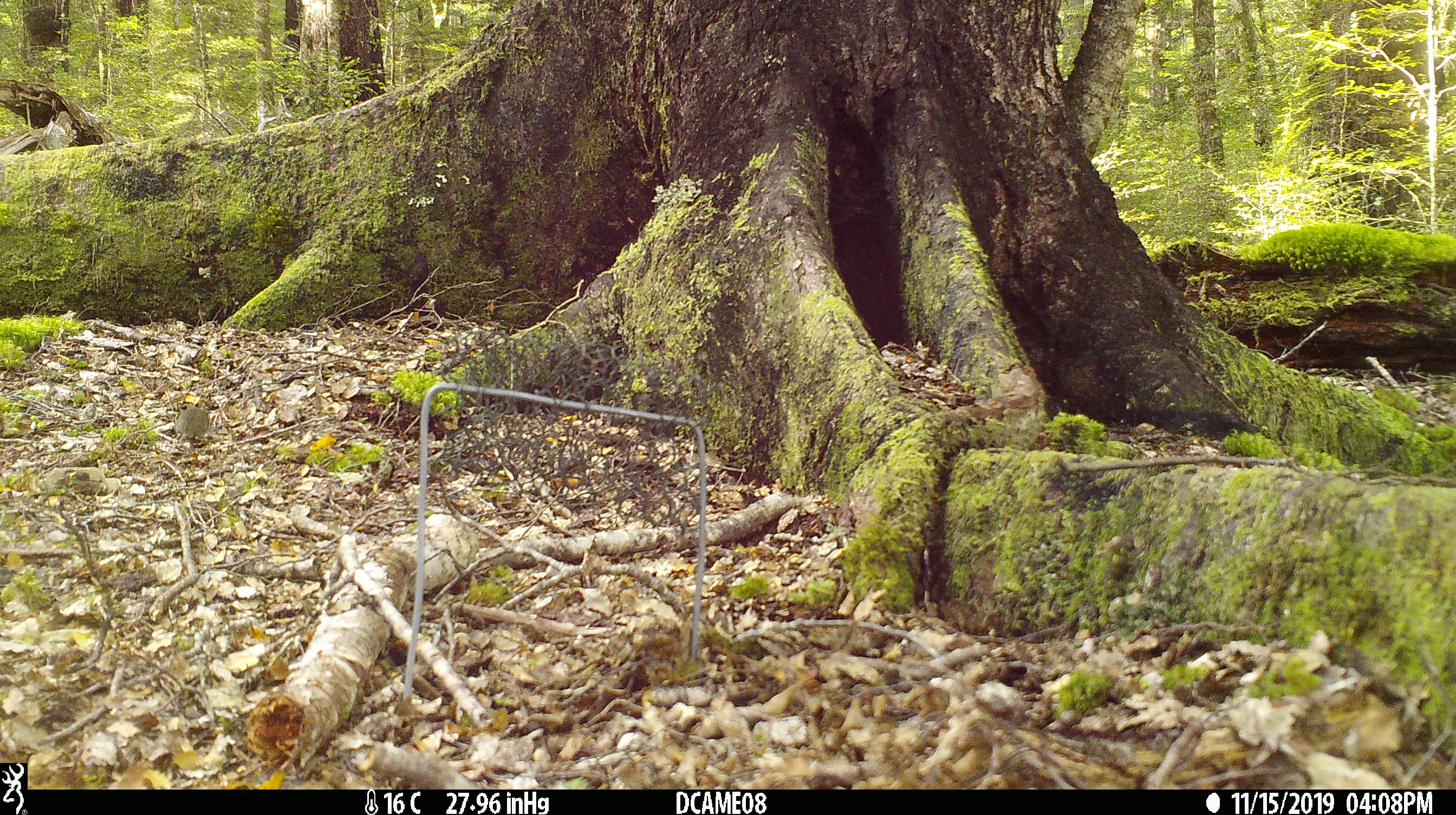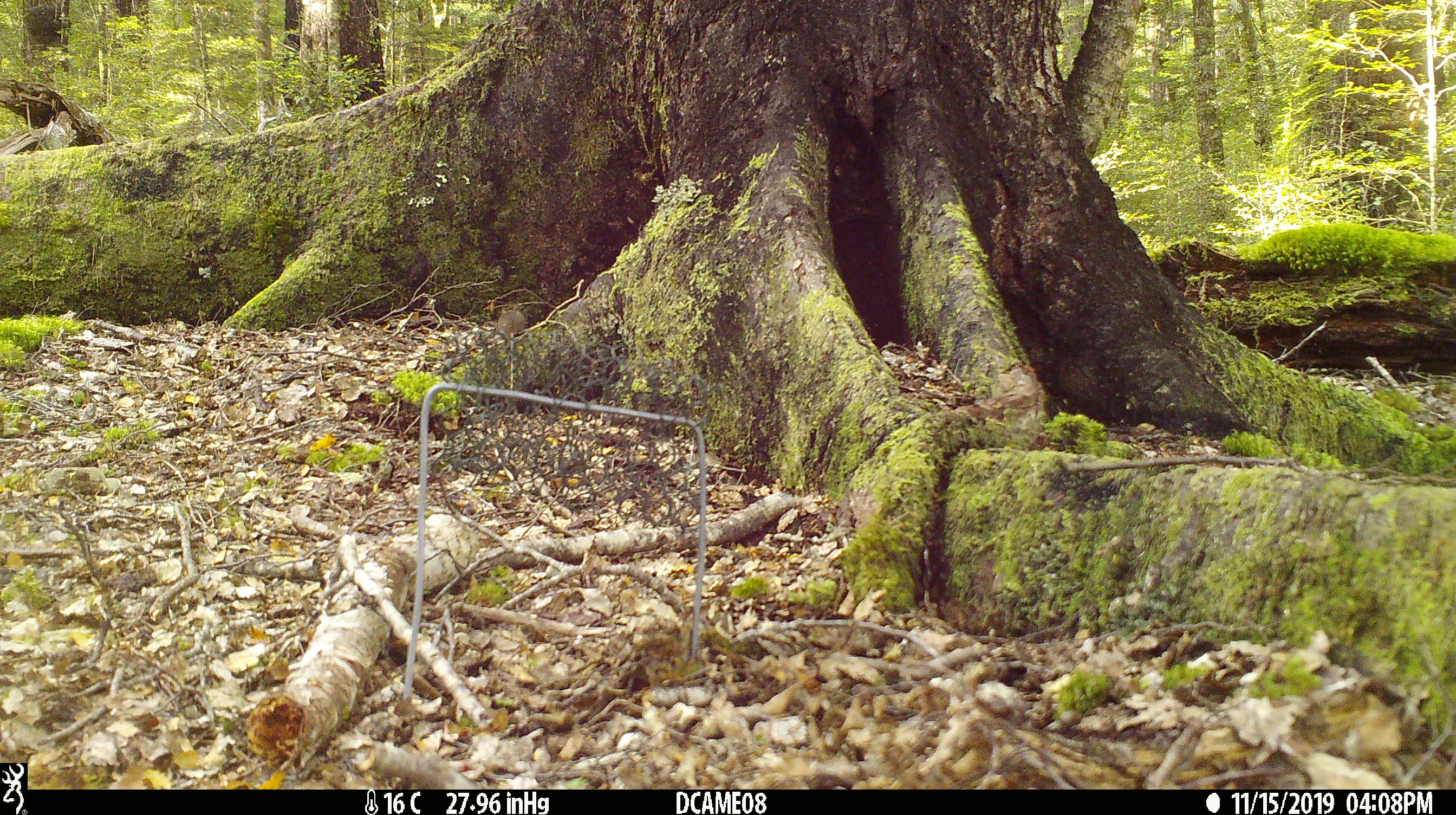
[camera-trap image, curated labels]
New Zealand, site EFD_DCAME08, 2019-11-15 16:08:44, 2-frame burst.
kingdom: Animalia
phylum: Chordata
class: Mammalia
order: Rodentia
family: Muridae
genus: Mus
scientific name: Mus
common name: mouse